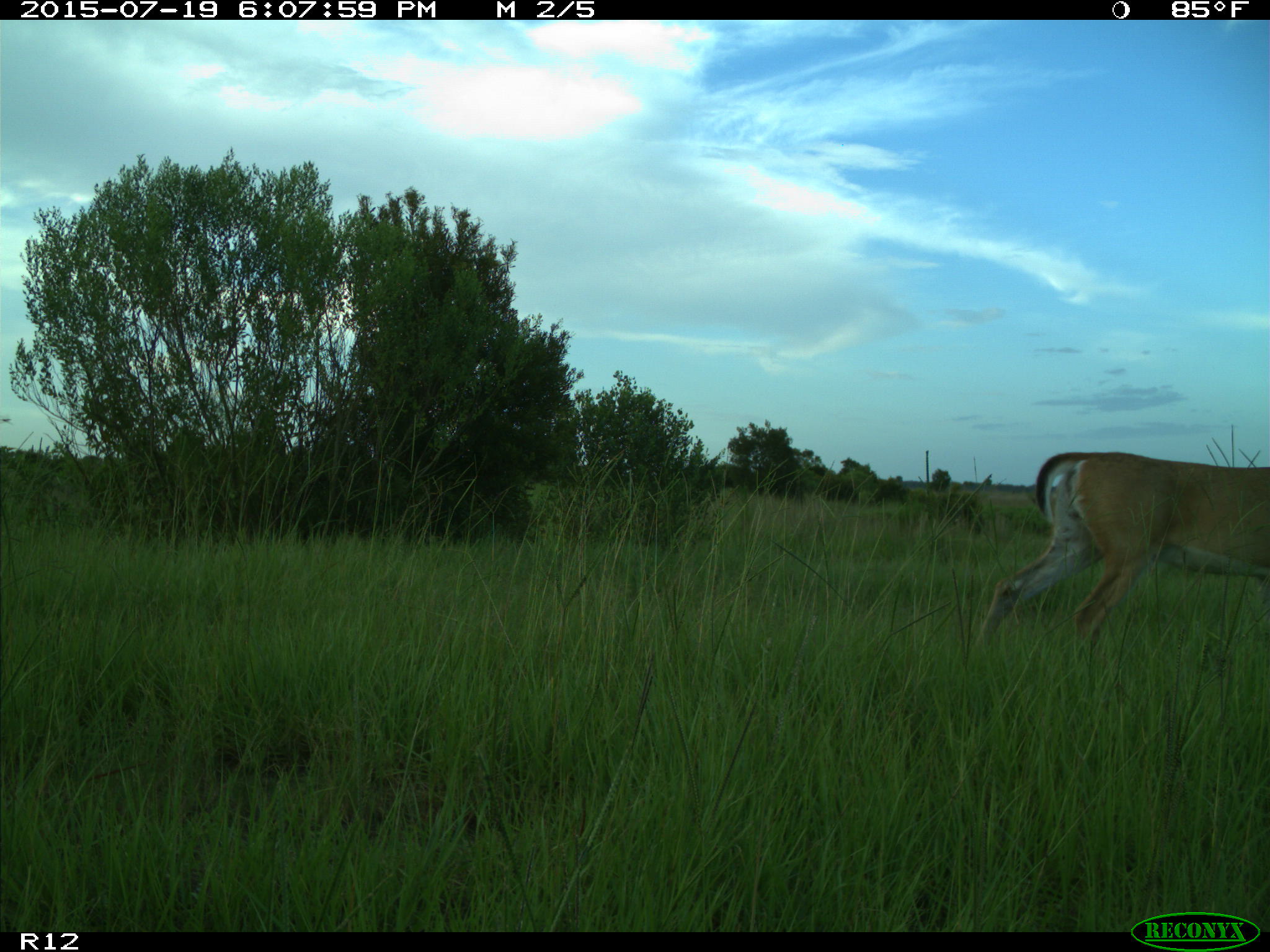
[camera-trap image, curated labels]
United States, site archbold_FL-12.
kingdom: Animalia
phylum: Chordata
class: Mammalia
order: Artiodactyla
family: Cervidae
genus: Odocoileus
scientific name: Odocoileus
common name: deer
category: unidentified deer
Unidentified deer (deer) (Odocoileus).